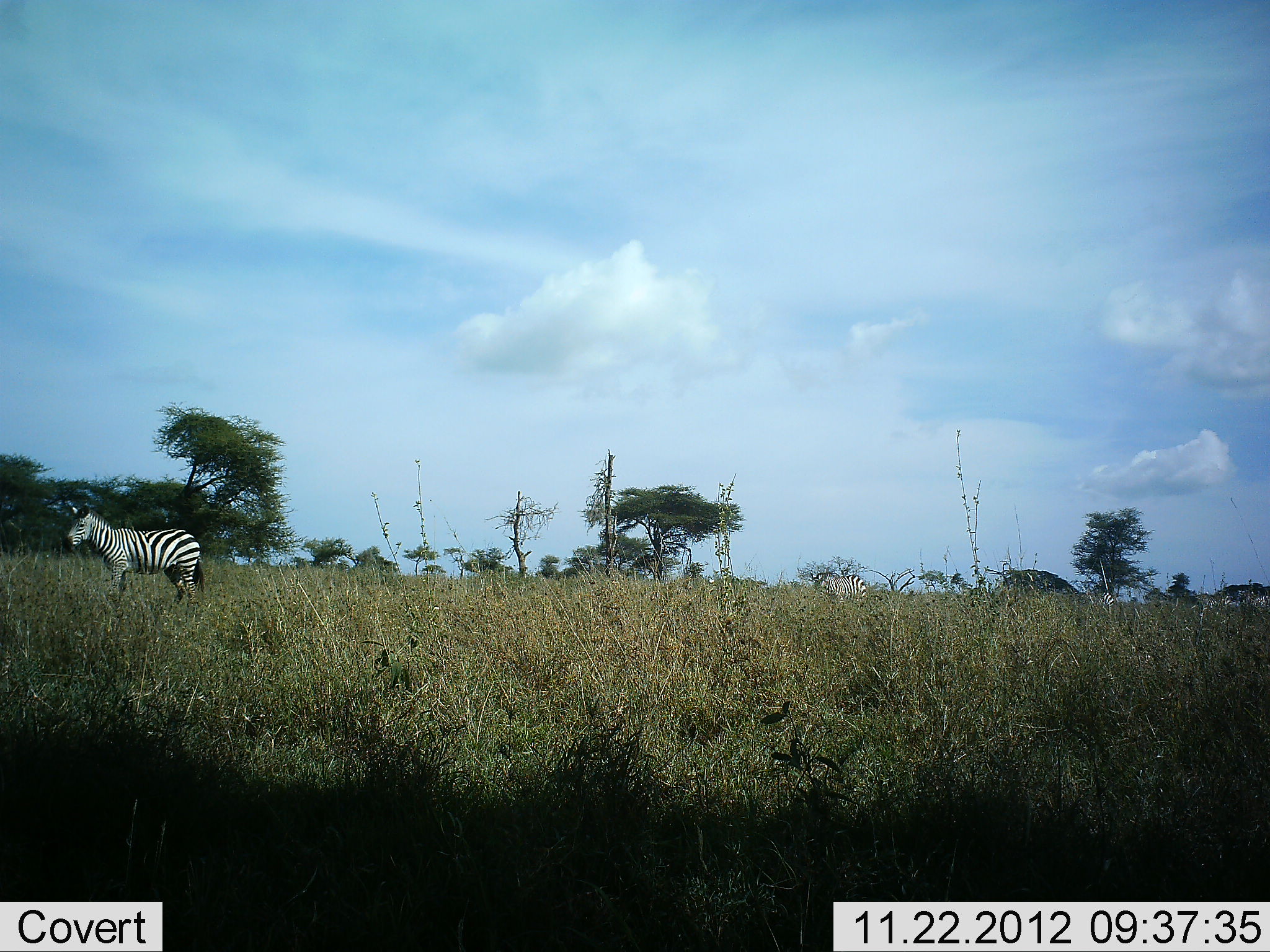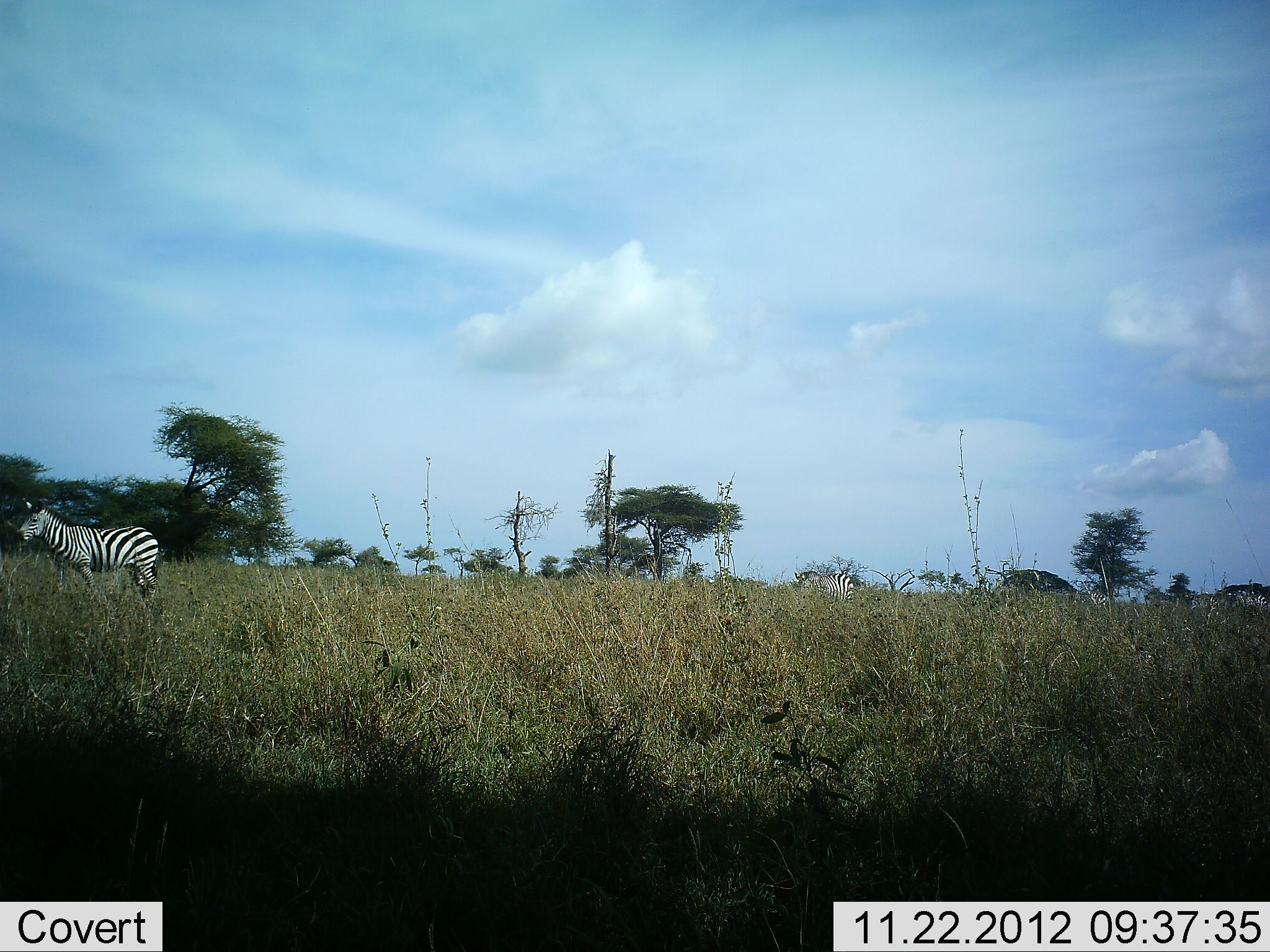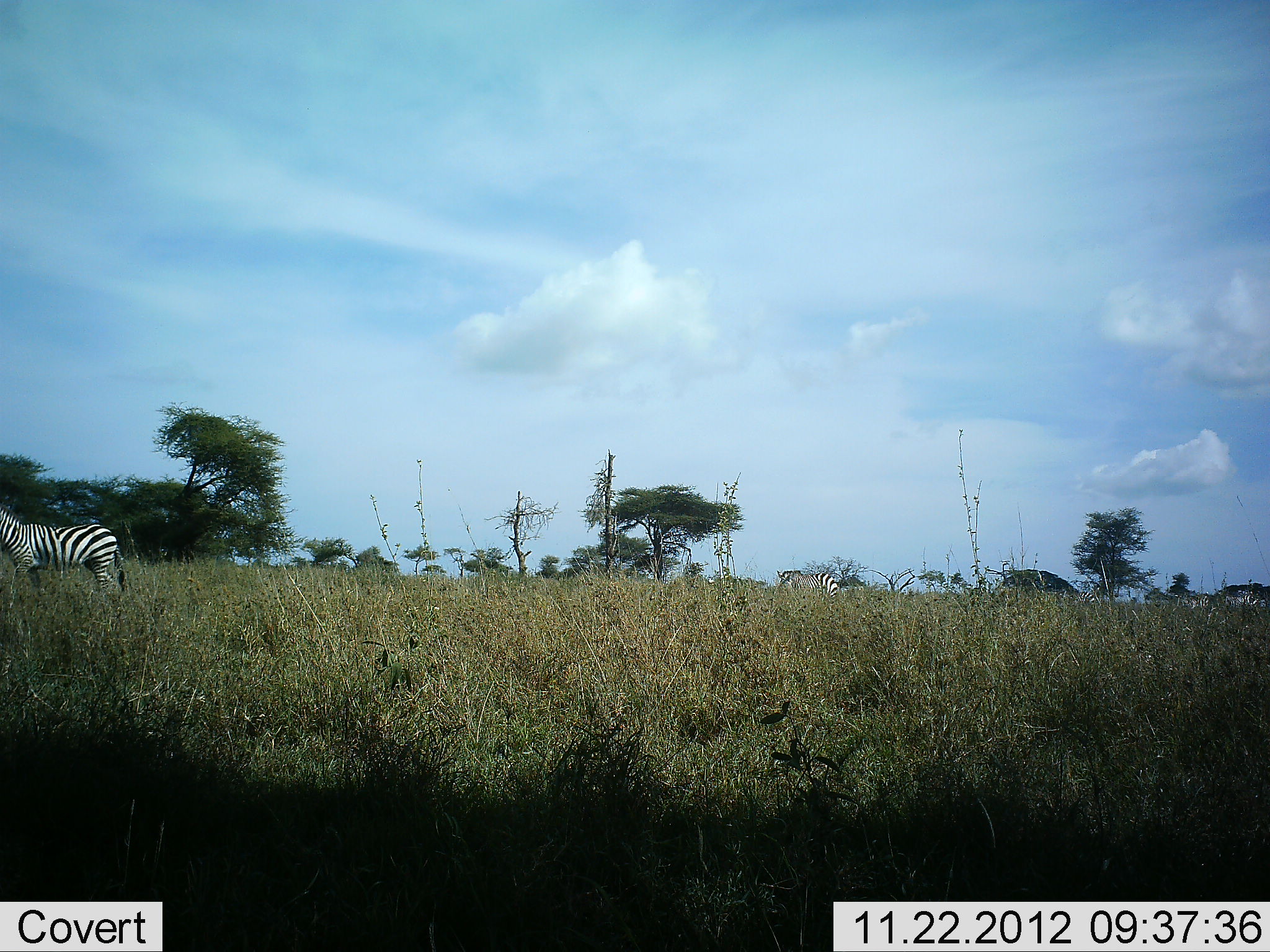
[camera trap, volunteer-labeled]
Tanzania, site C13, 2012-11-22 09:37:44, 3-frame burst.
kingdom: Animalia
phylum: Chordata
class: Mammalia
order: Perissodactyla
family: Equidae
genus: Equus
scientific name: Equus quagga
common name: plains zebra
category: zebra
Zebra (plains zebra) (Equus quagga), count 4. Behavior (volunteer vote fractions): standing 10%, resting 0%, moving 90%, interacting 0%. Young present (vote fraction): 0%. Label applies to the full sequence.